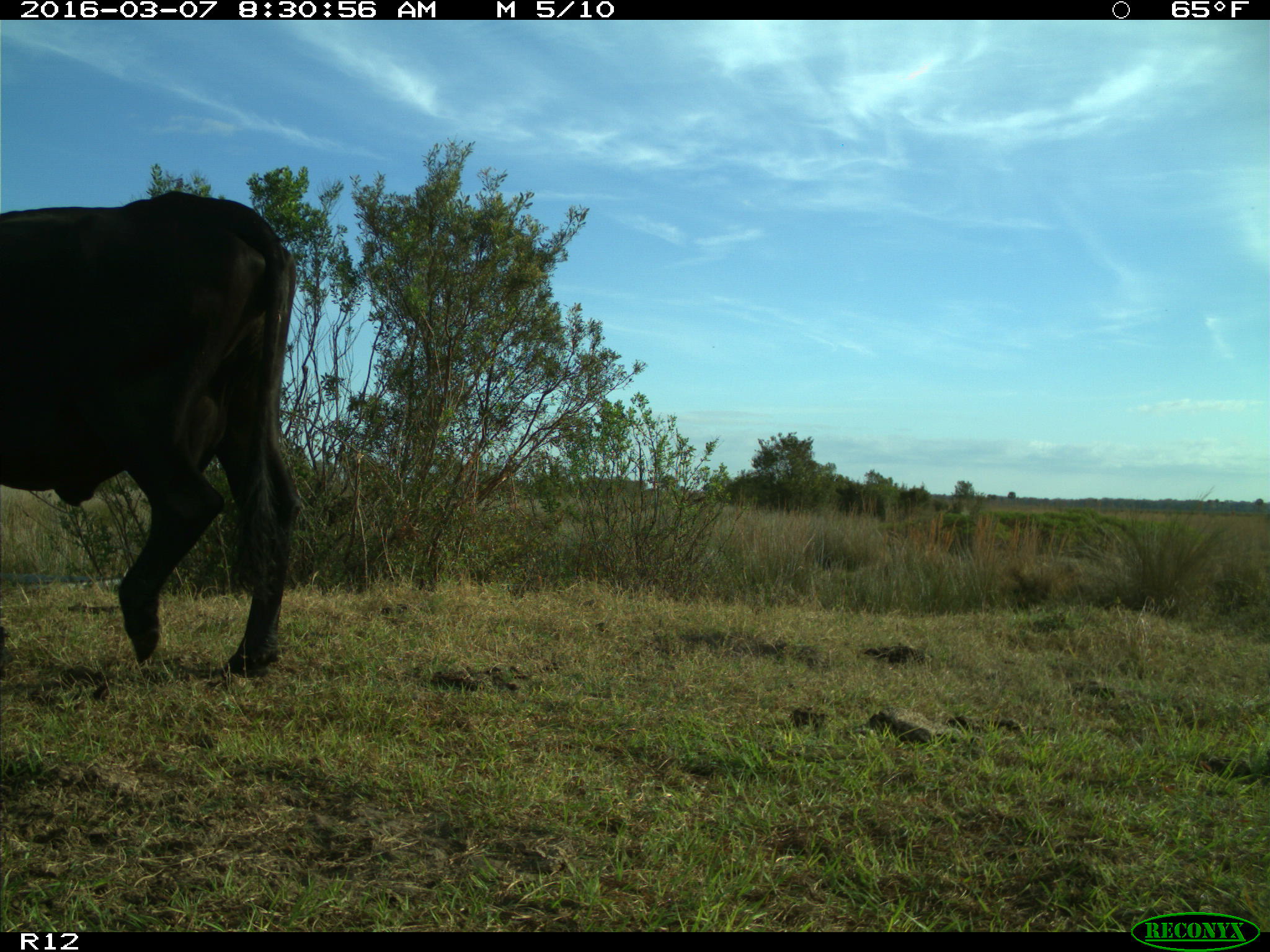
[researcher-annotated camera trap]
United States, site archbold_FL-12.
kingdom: Animalia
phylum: Chordata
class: Mammalia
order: Artiodactyla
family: Bovidae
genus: Bos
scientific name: Bos taurus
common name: domestic cow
Bos taurus (domestic cow).